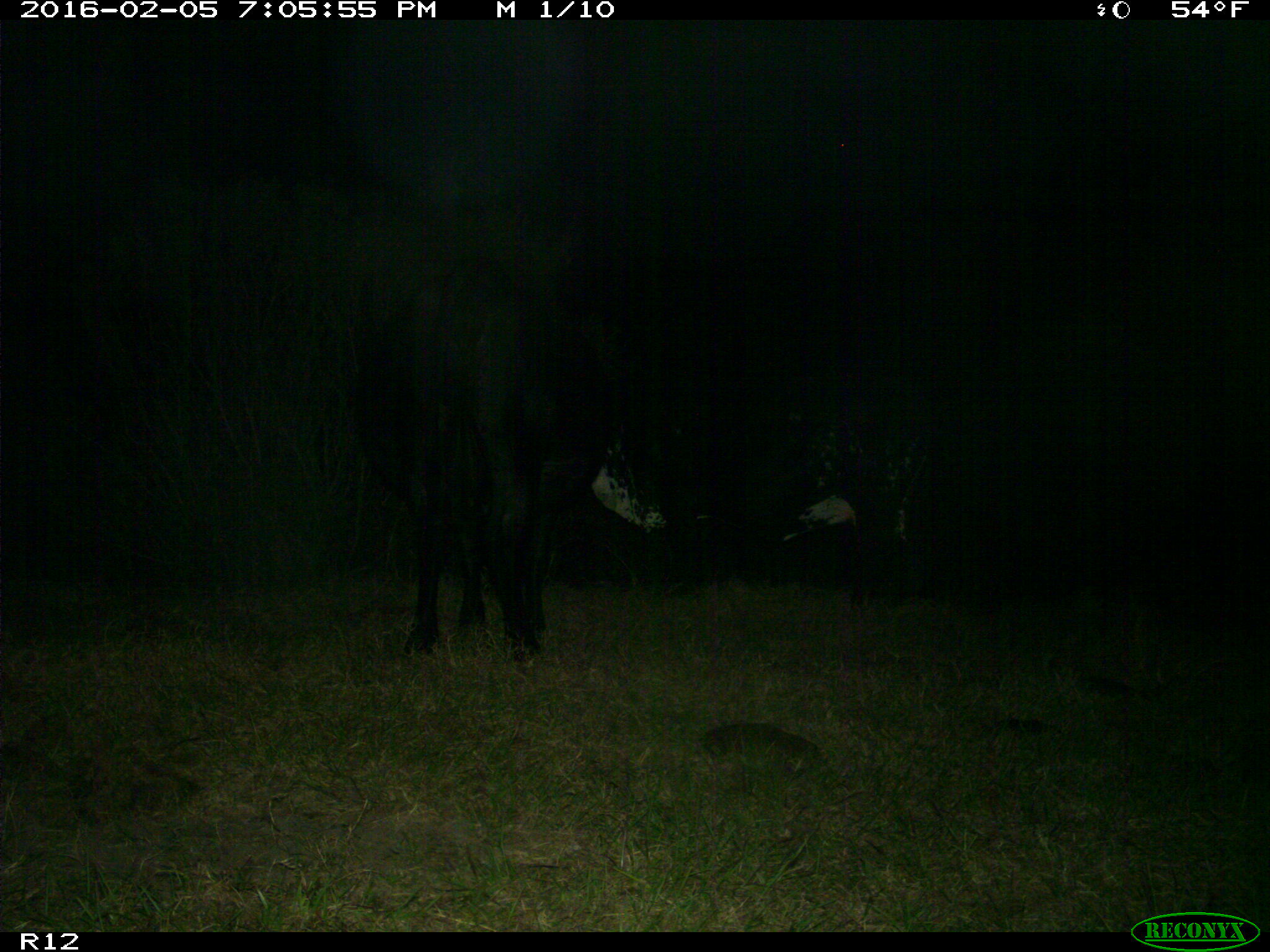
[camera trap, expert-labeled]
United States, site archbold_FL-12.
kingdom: Animalia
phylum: Chordata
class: Mammalia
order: Artiodactyla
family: Bovidae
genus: Bos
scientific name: Bos taurus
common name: domestic cow